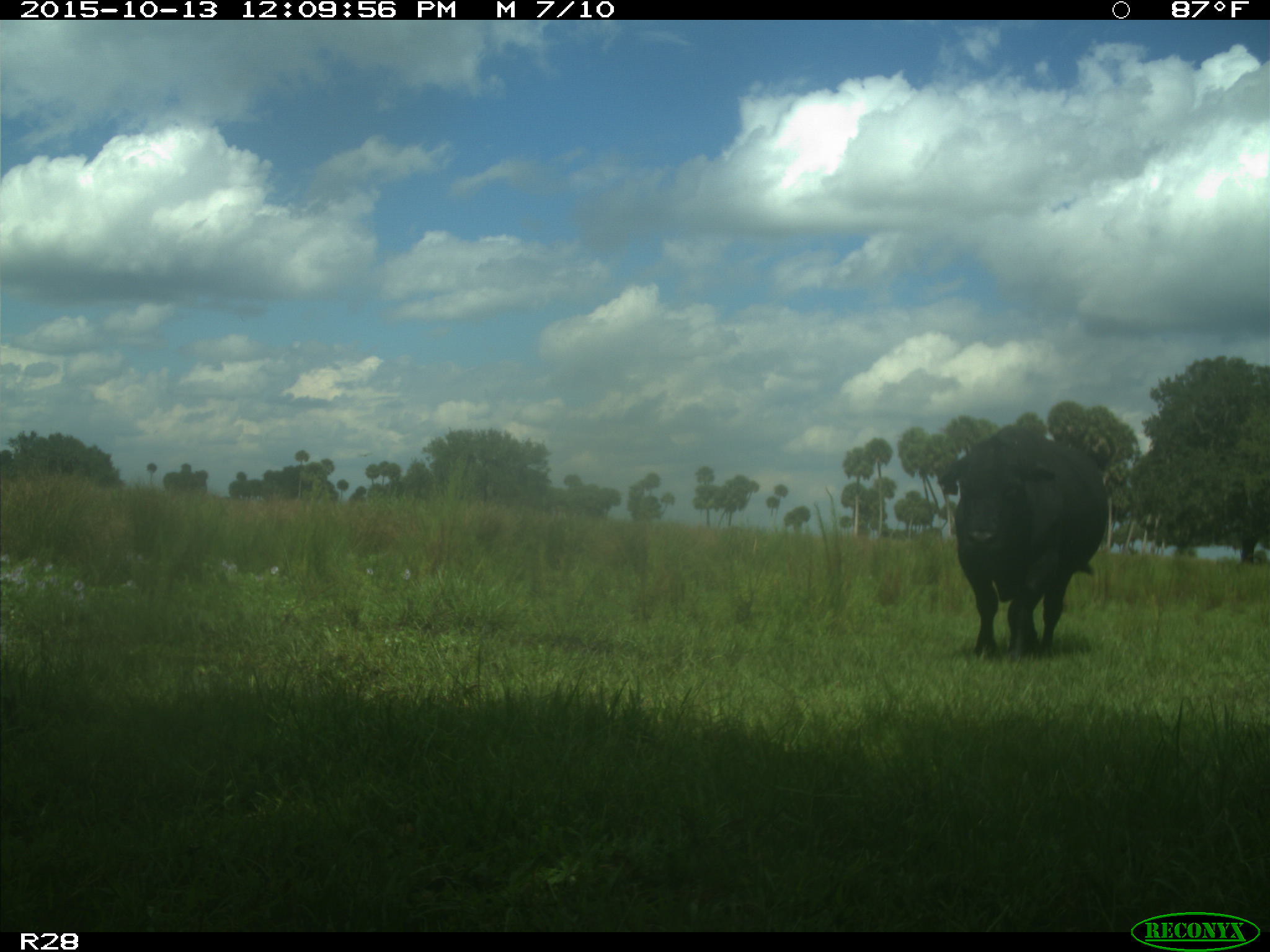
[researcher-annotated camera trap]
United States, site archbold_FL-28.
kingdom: Animalia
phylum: Chordata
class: Mammalia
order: Artiodactyla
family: Bovidae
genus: Bos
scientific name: Bos taurus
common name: domestic cow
Bos taurus (domestic cow).